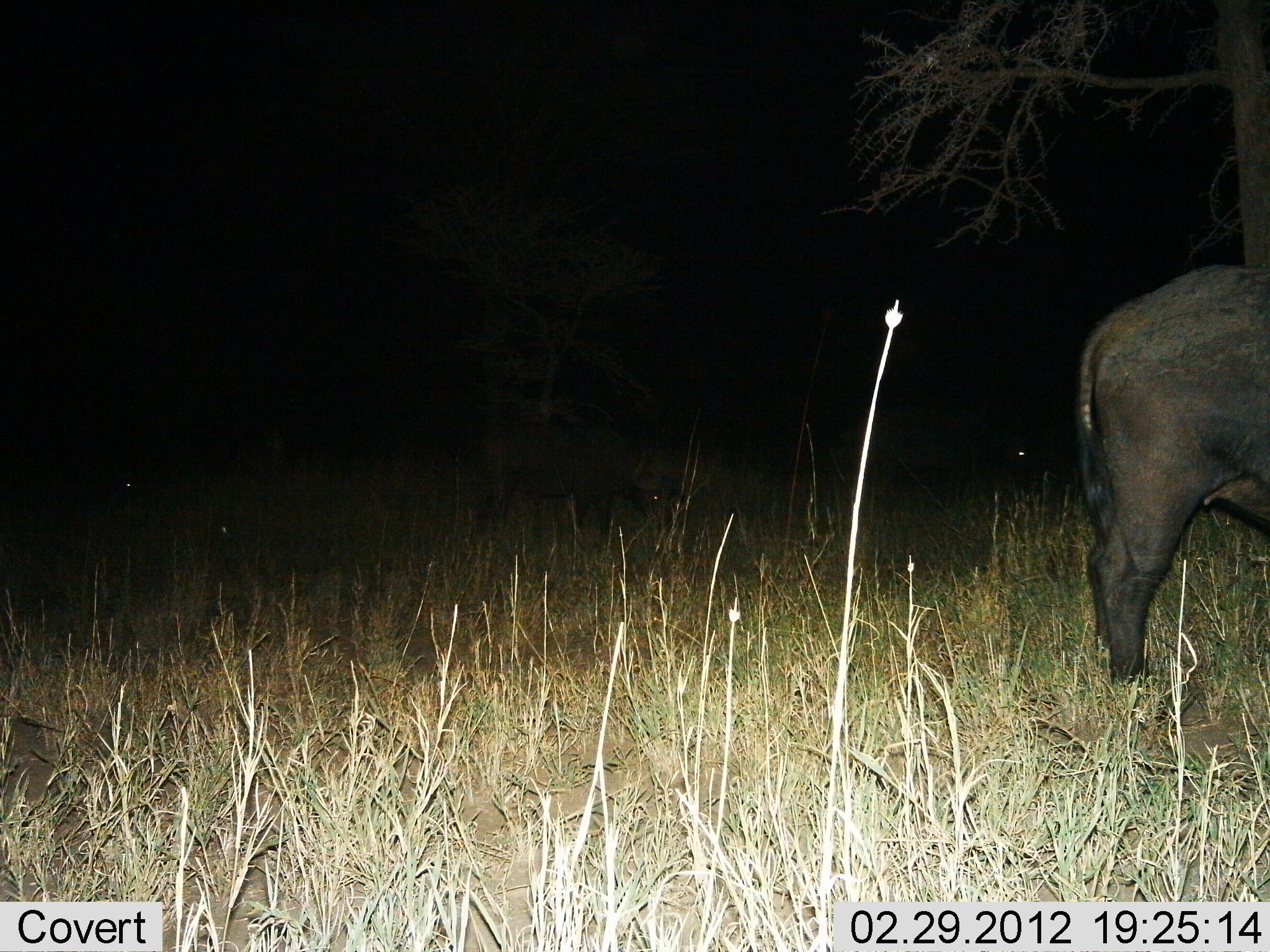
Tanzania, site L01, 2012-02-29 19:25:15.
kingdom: Animalia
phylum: Chordata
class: Mammalia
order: Artiodactyla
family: Bovidae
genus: Syncerus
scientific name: Syncerus caffer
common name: cape buffalo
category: buffalo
Buffalo (cape buffalo) (Syncerus caffer), count 1. Behavior (volunteer vote fractions): standing 94%, resting 0%, moving 3%, interacting 0%. Young present (vote fraction): 0%. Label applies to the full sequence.